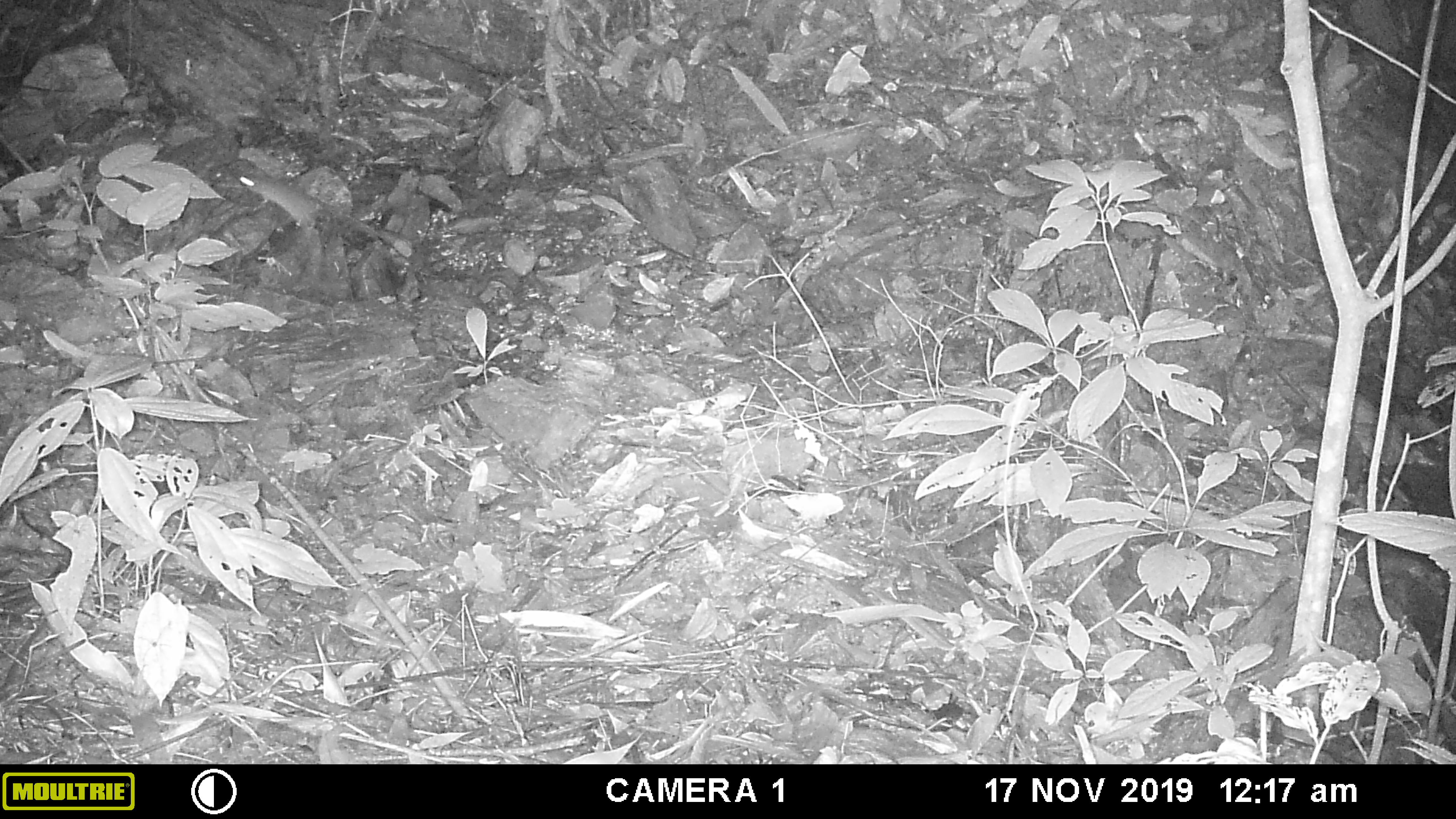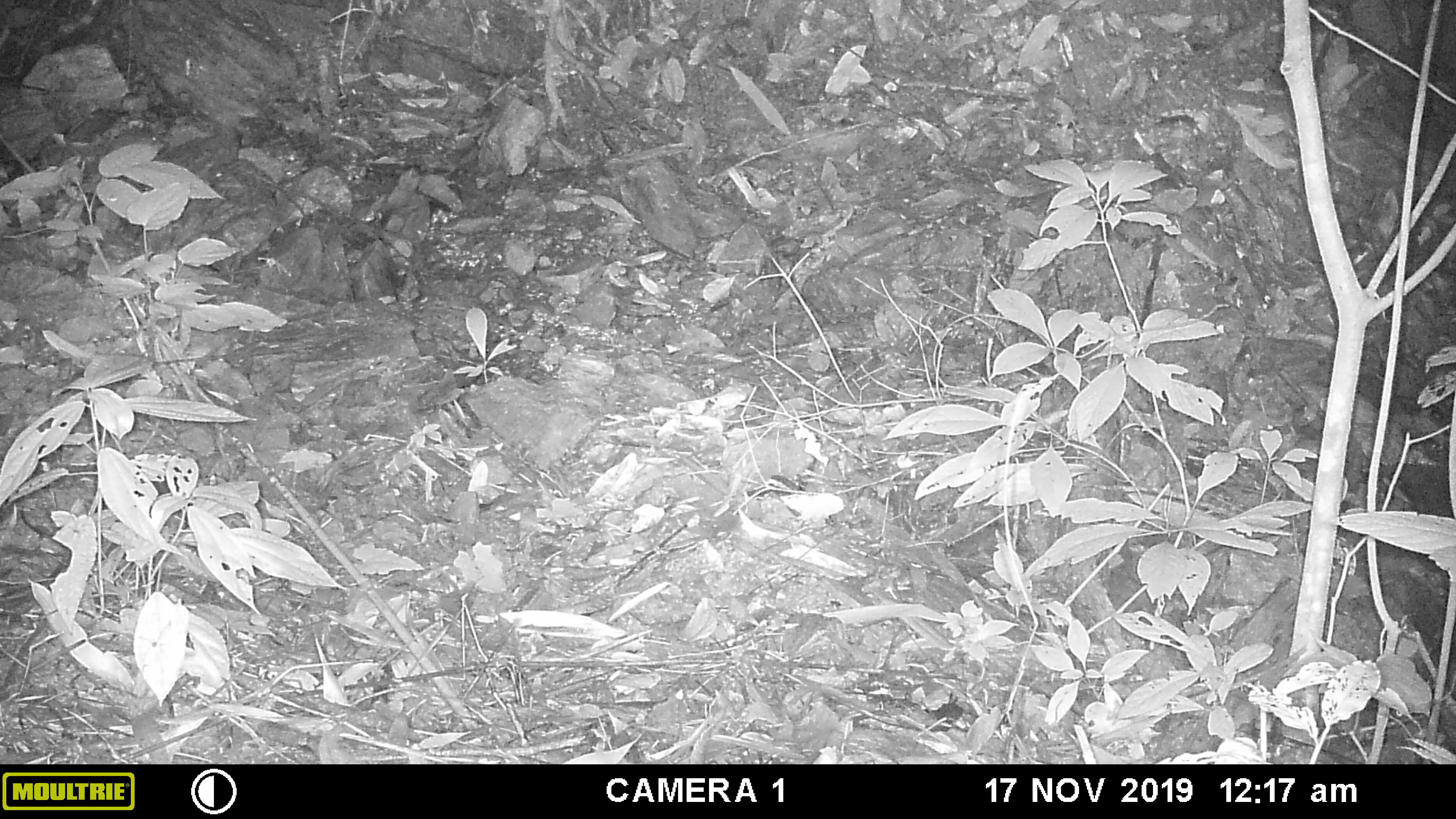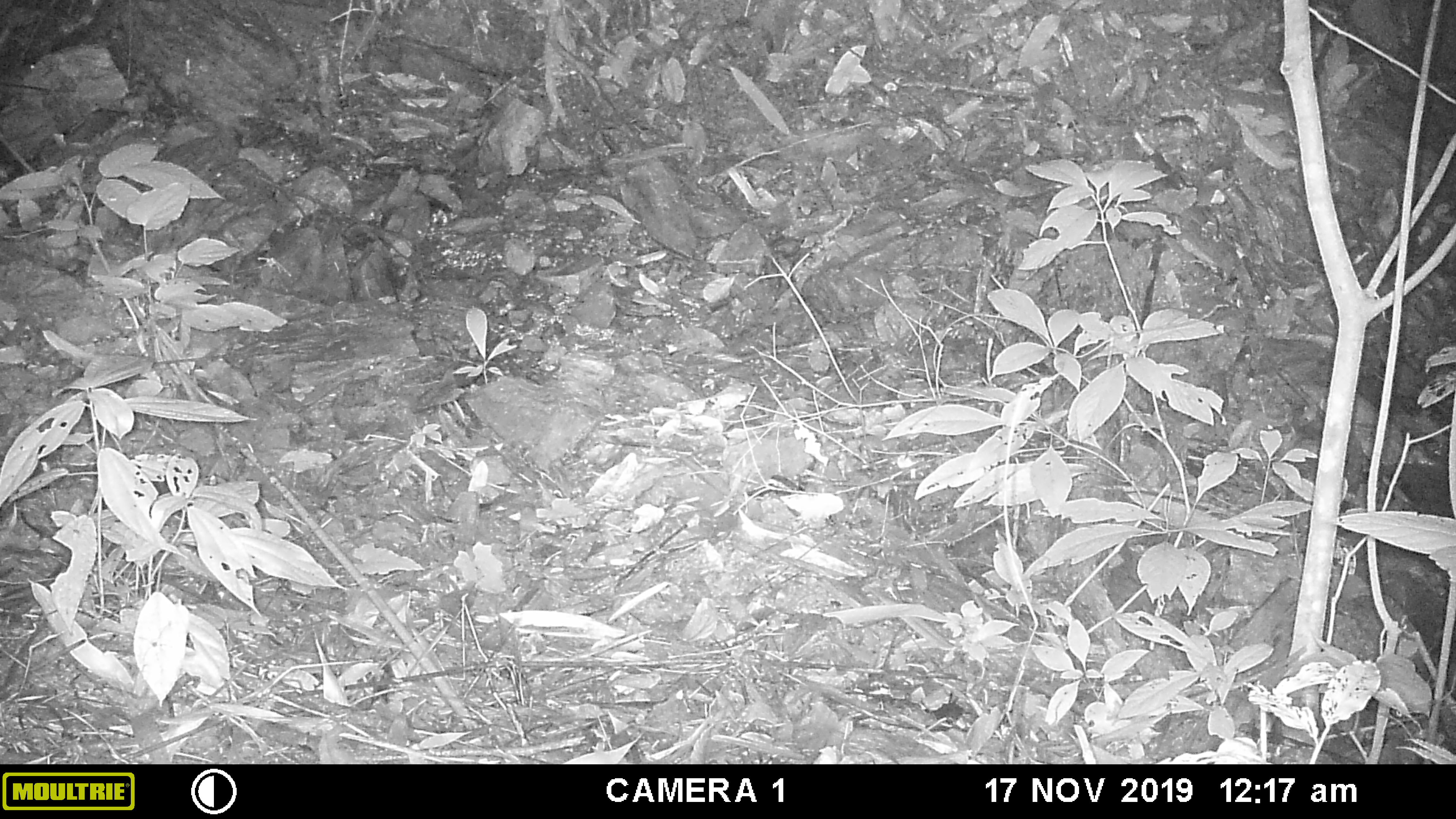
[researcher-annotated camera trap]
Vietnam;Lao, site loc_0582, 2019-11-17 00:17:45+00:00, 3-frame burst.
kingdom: Animalia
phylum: Chordata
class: Mammalia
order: Rodentia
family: Muridae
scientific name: Muridae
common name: old-world mice and rats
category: unidentified murid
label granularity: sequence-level